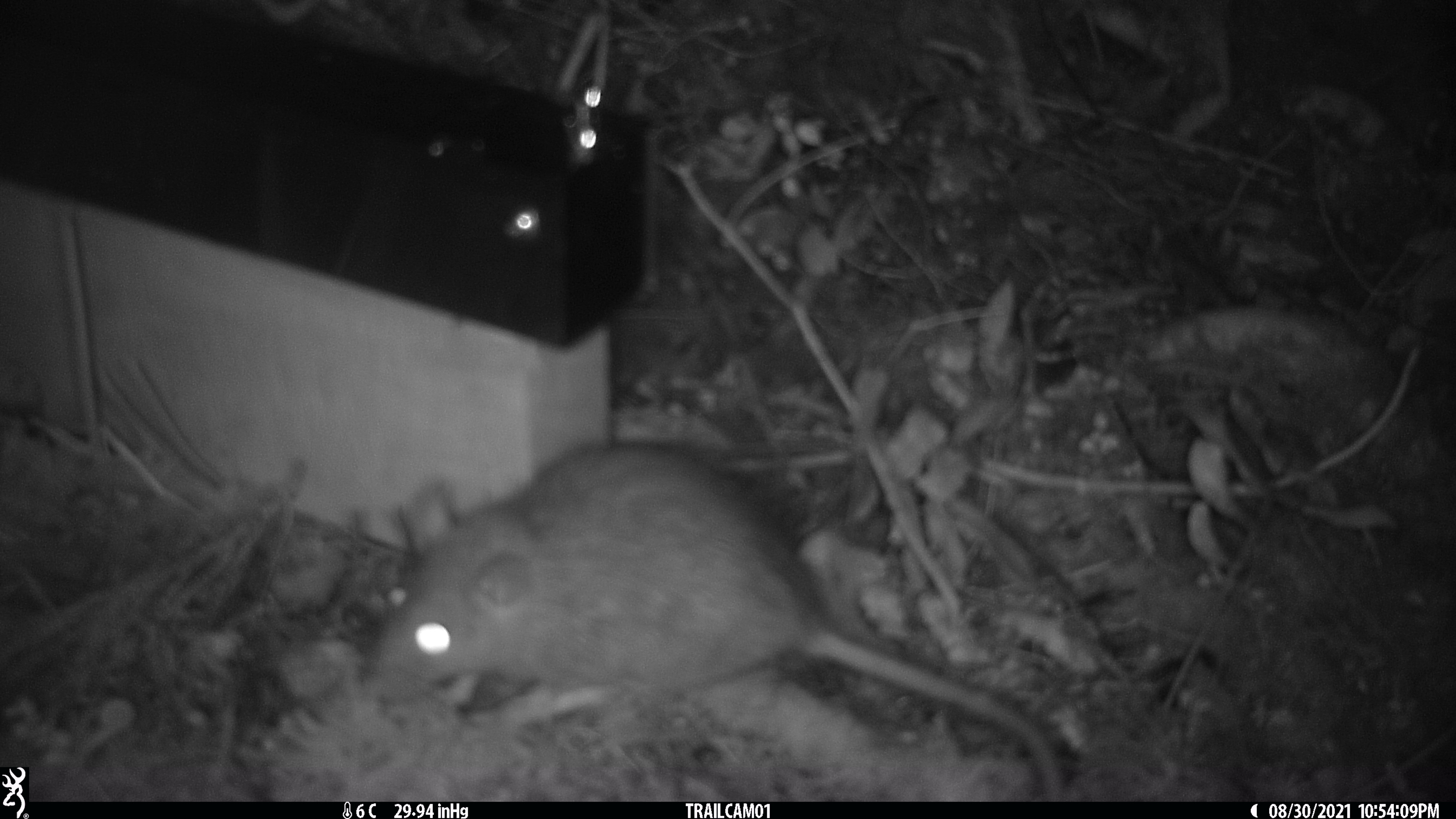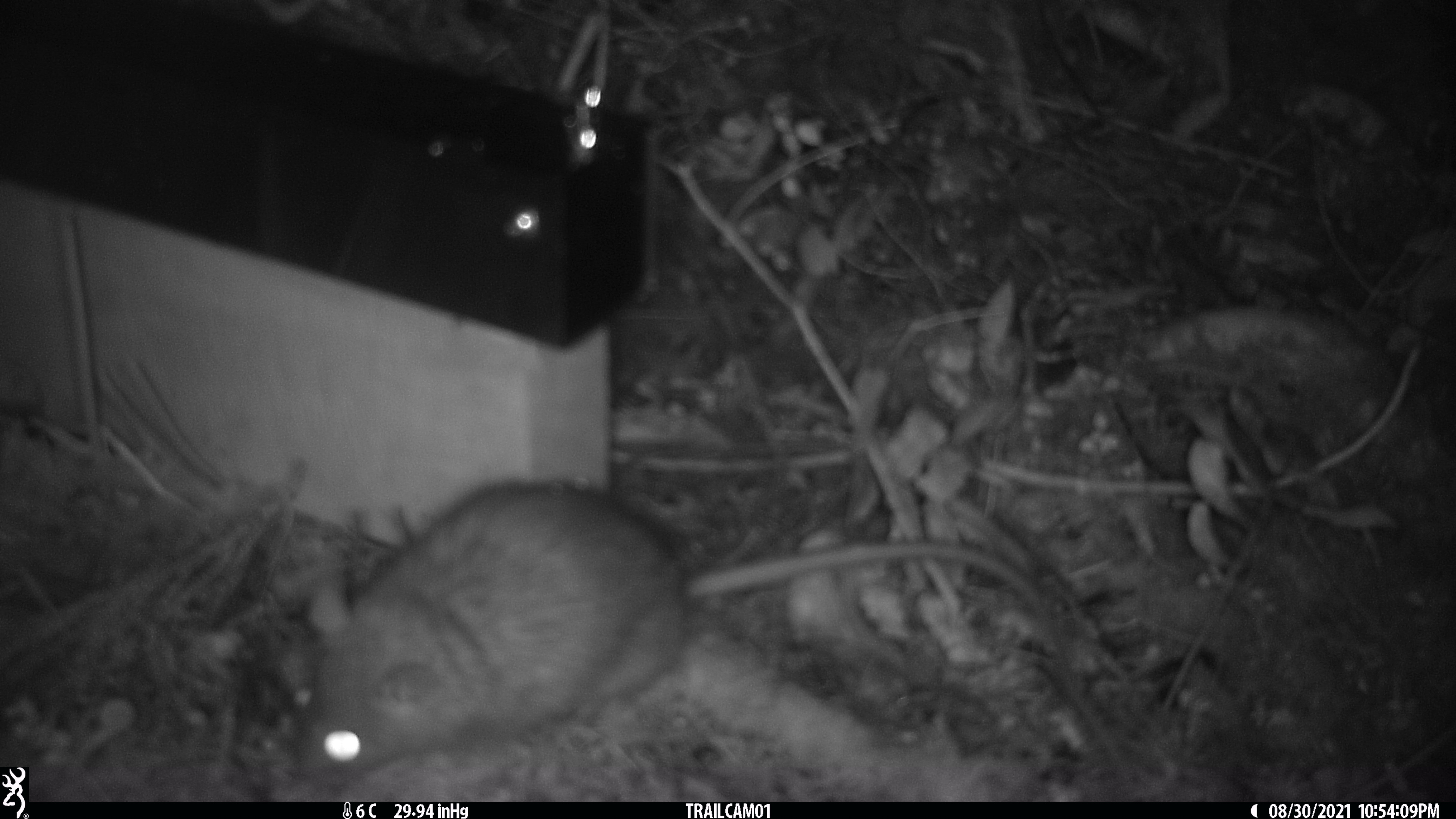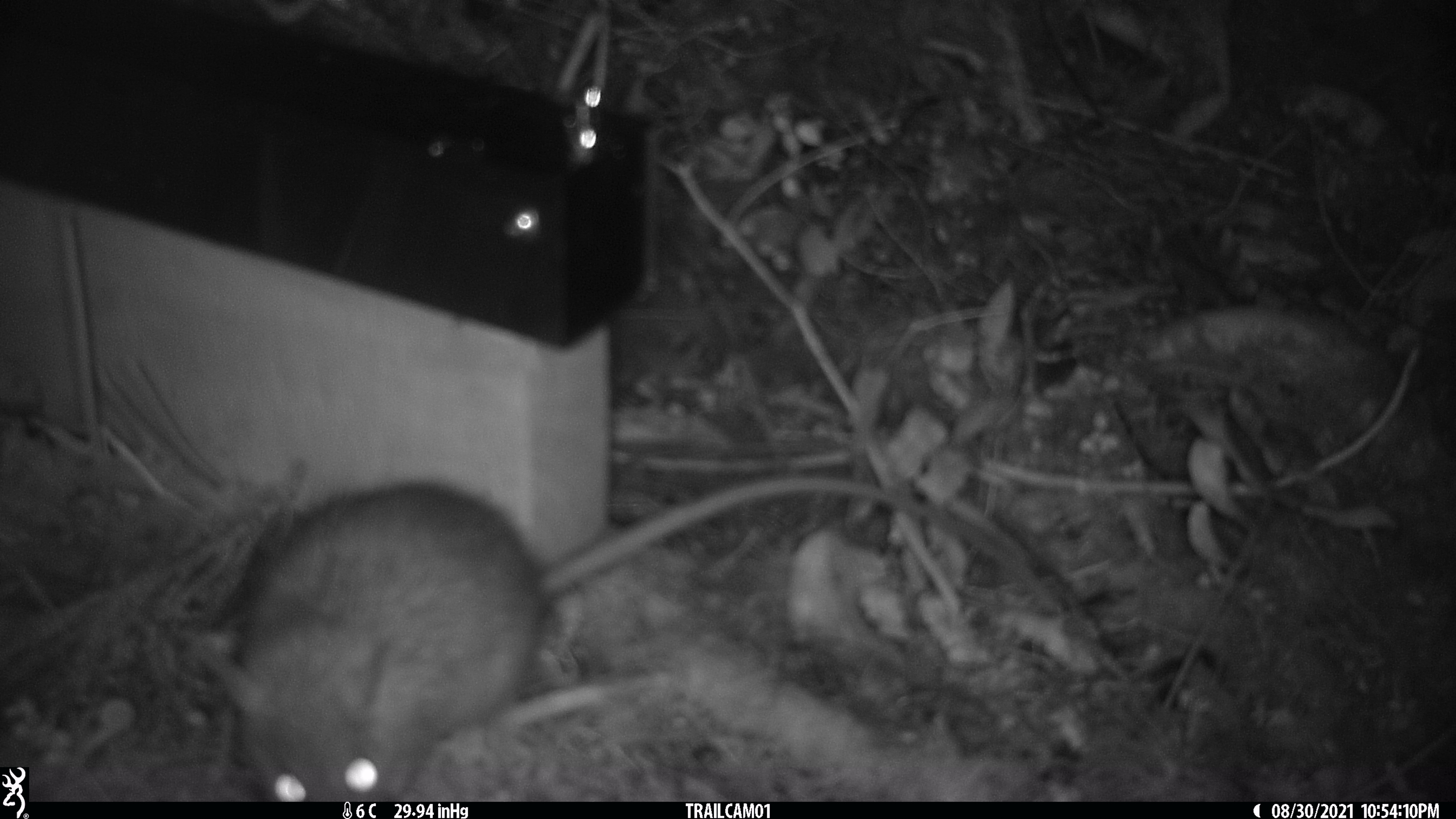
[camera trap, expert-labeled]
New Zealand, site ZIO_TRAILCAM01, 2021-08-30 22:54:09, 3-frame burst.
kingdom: Animalia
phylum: Chordata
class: Mammalia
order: Rodentia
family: Muridae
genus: Rattus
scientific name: Rattus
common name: rat